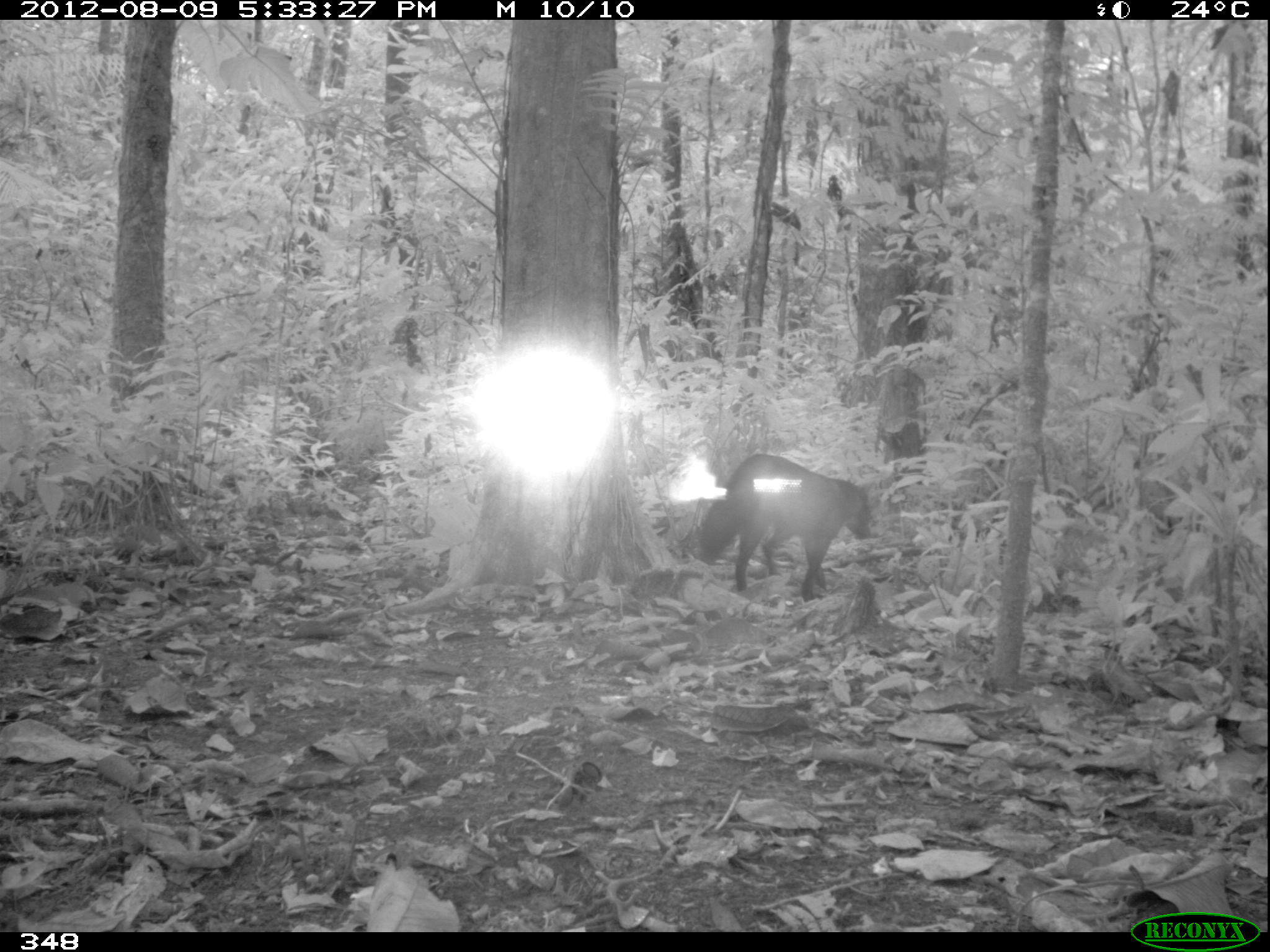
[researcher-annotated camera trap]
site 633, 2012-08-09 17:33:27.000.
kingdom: Animalia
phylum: Chordata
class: Mammalia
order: Carnivora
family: Canidae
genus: Atelocynus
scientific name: Atelocynus microtis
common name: short-eared dog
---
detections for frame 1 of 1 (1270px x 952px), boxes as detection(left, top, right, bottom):
atelocynus microtis: detection(692, 451, 874, 604)